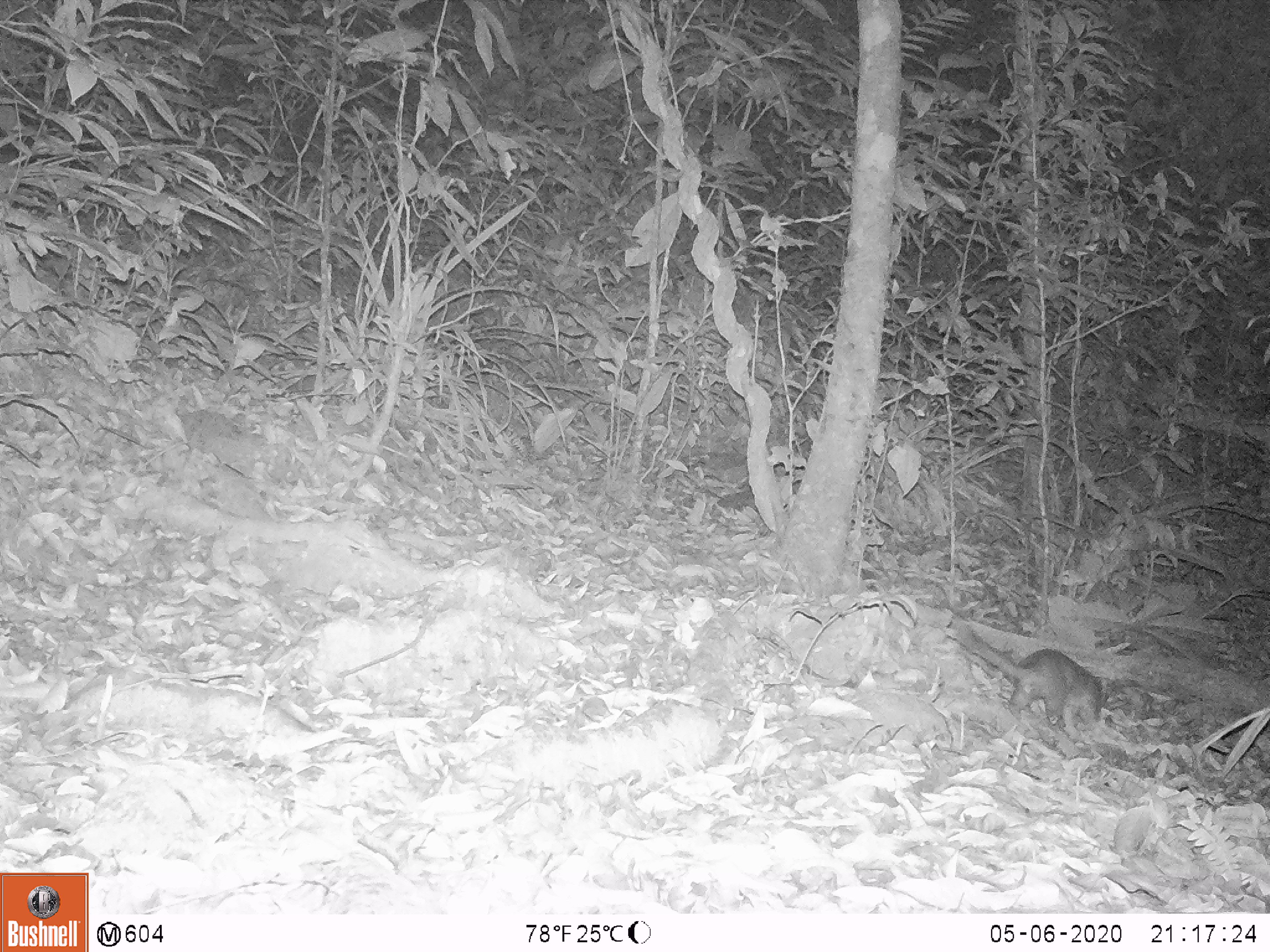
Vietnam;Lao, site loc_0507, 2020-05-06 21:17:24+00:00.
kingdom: Animalia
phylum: Chordata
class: Mammalia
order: Carnivora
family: Mustelidae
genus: Melogale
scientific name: Melogale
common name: ferret badger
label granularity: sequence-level